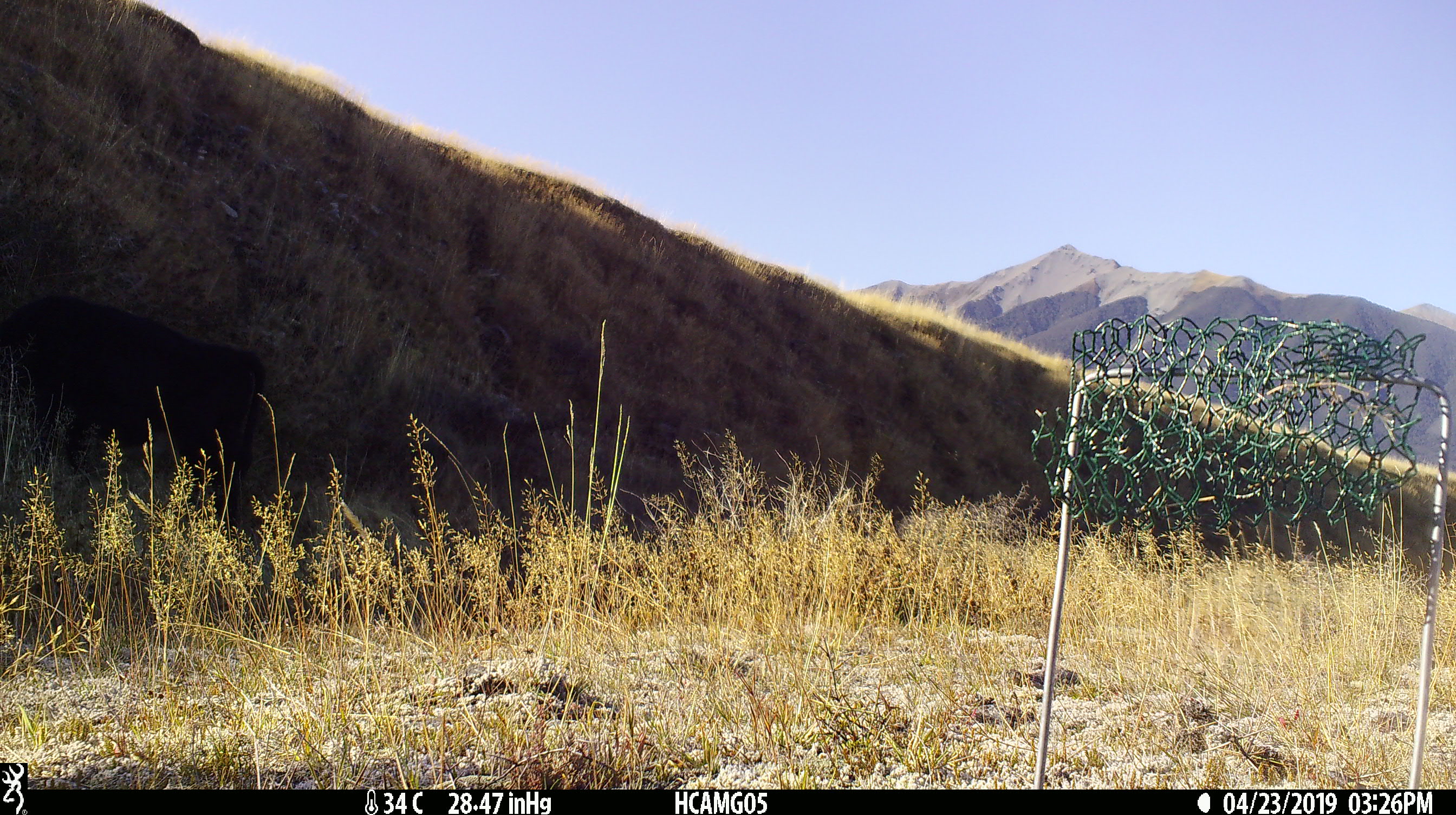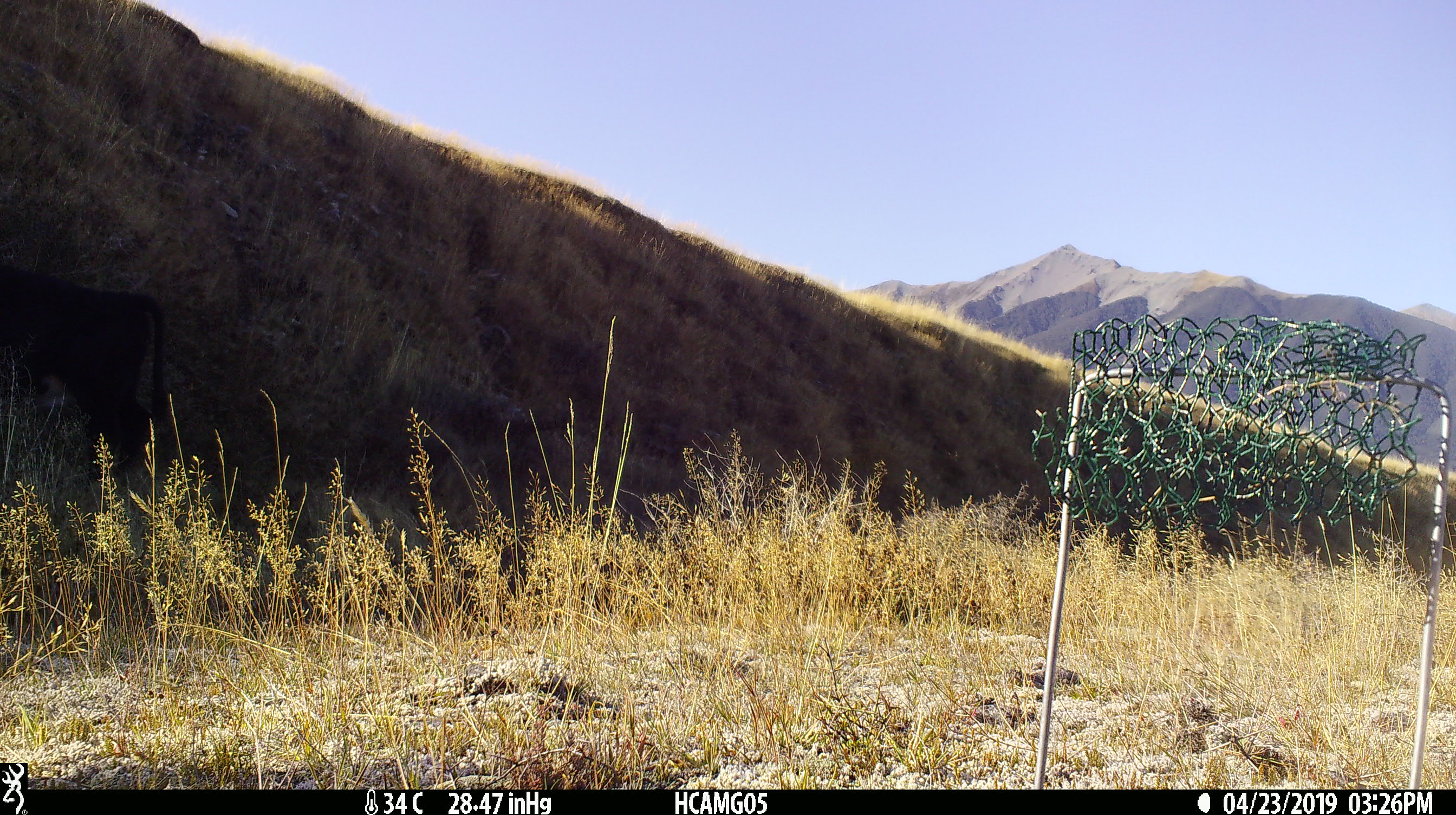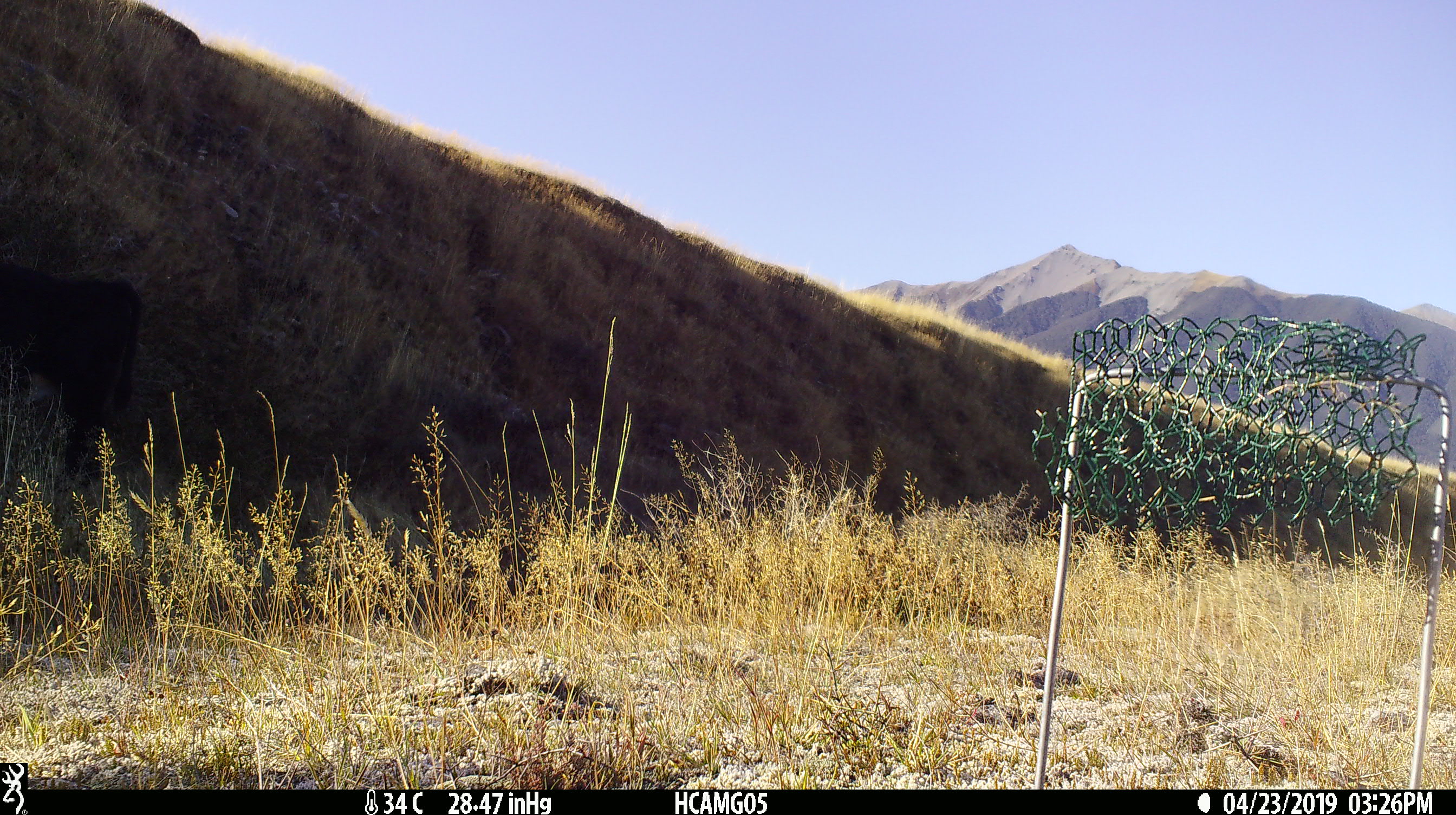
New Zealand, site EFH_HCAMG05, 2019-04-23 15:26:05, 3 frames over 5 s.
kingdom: Animalia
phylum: Chordata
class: Mammalia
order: Artiodactyla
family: Bovidae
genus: Bos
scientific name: Bos taurus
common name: domestic cow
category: cow